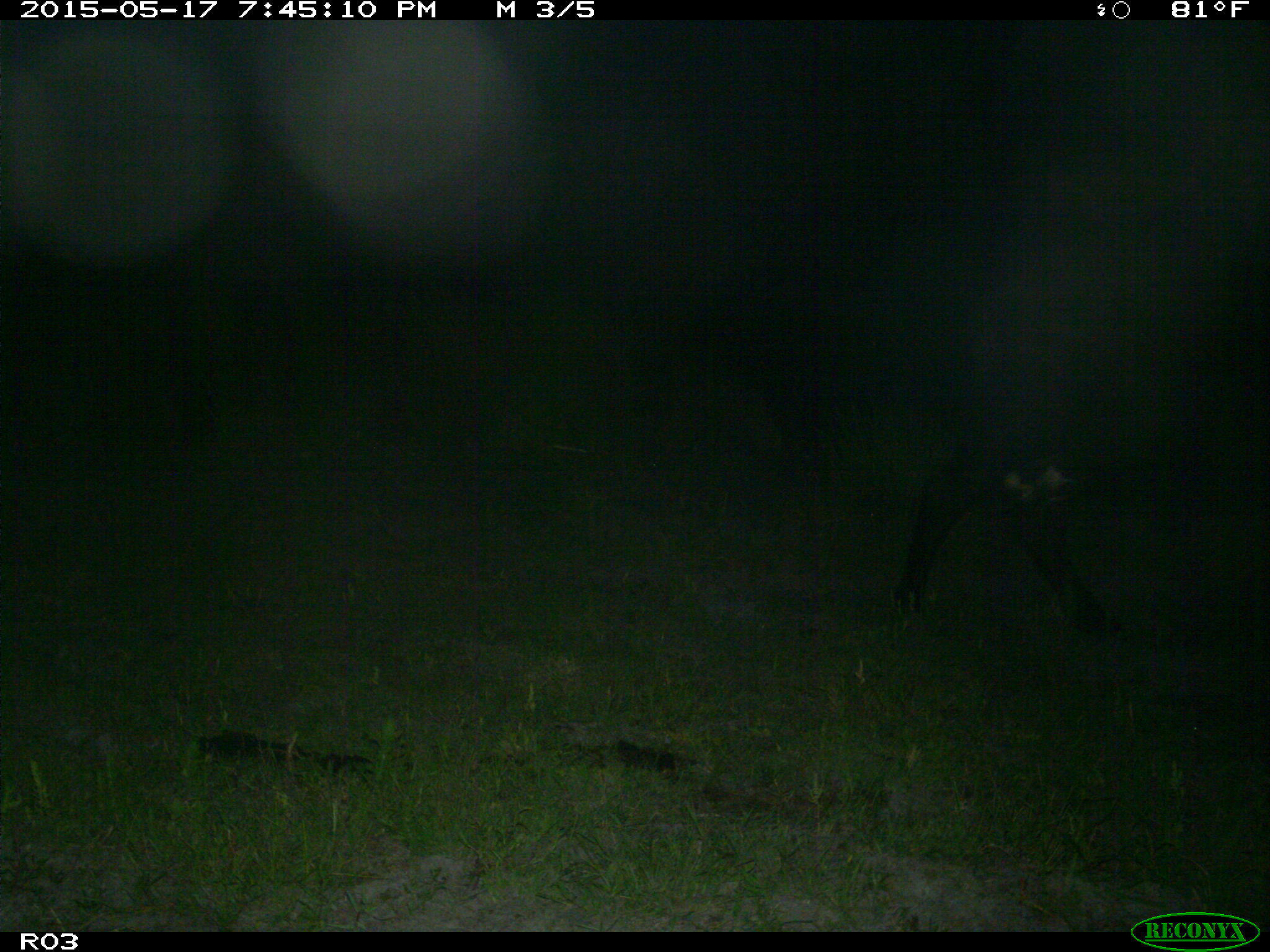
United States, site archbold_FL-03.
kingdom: Animalia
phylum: Chordata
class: Mammalia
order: Artiodactyla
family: Bovidae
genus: Bos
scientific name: Bos taurus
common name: domestic cow